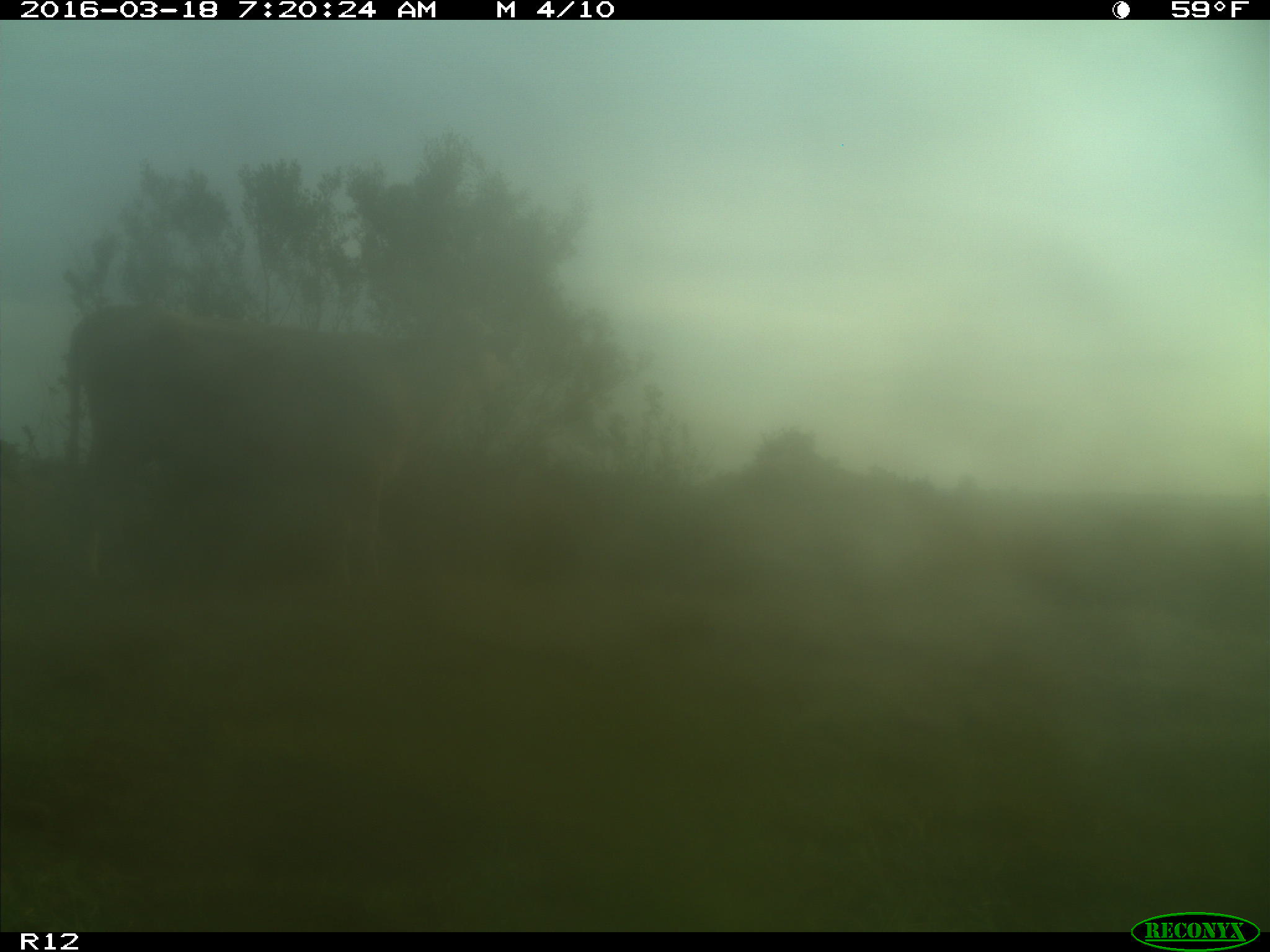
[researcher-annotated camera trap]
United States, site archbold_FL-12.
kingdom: Animalia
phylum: Chordata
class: Mammalia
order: Artiodactyla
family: Bovidae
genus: Bos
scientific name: Bos taurus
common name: domestic cow